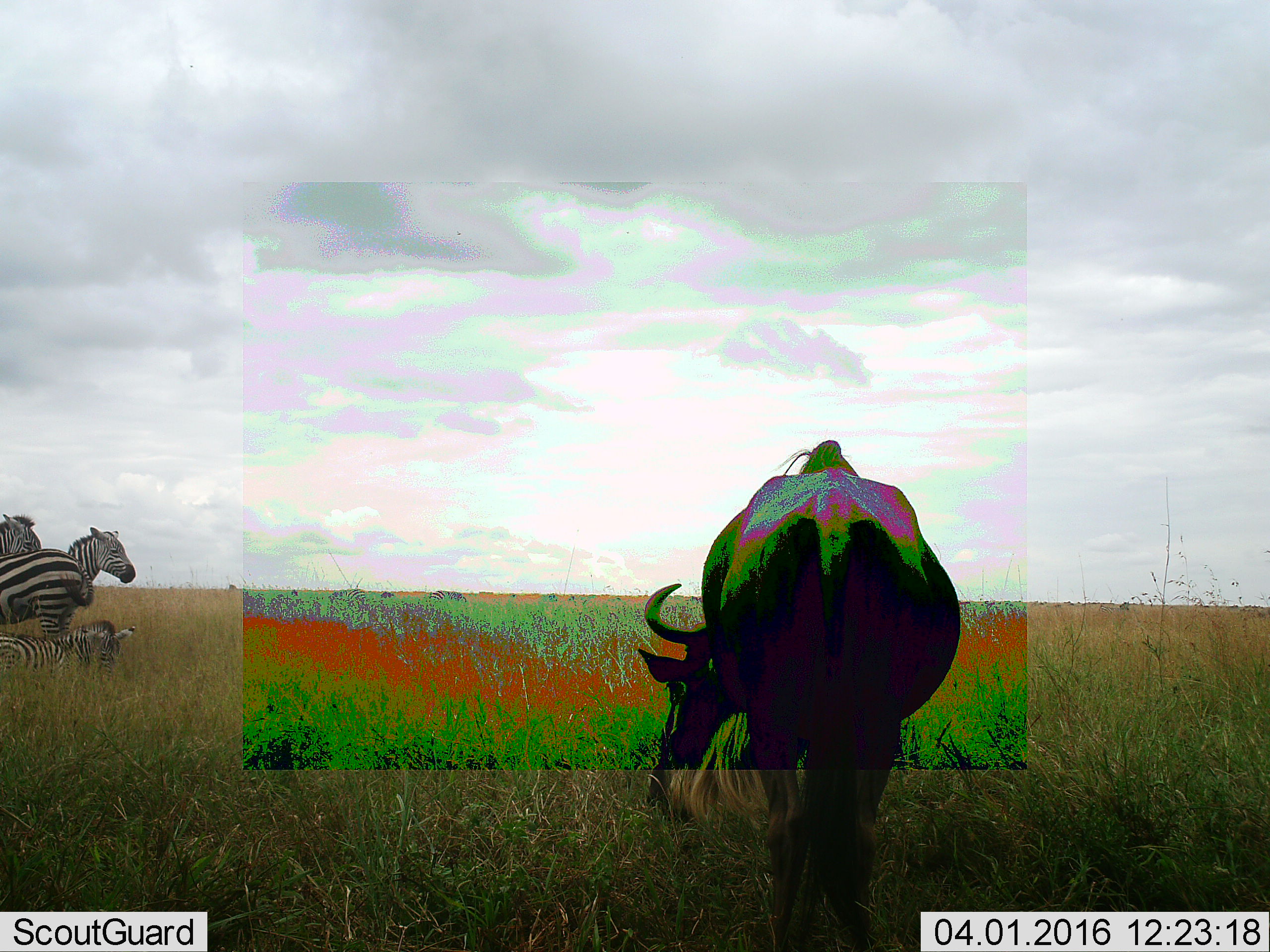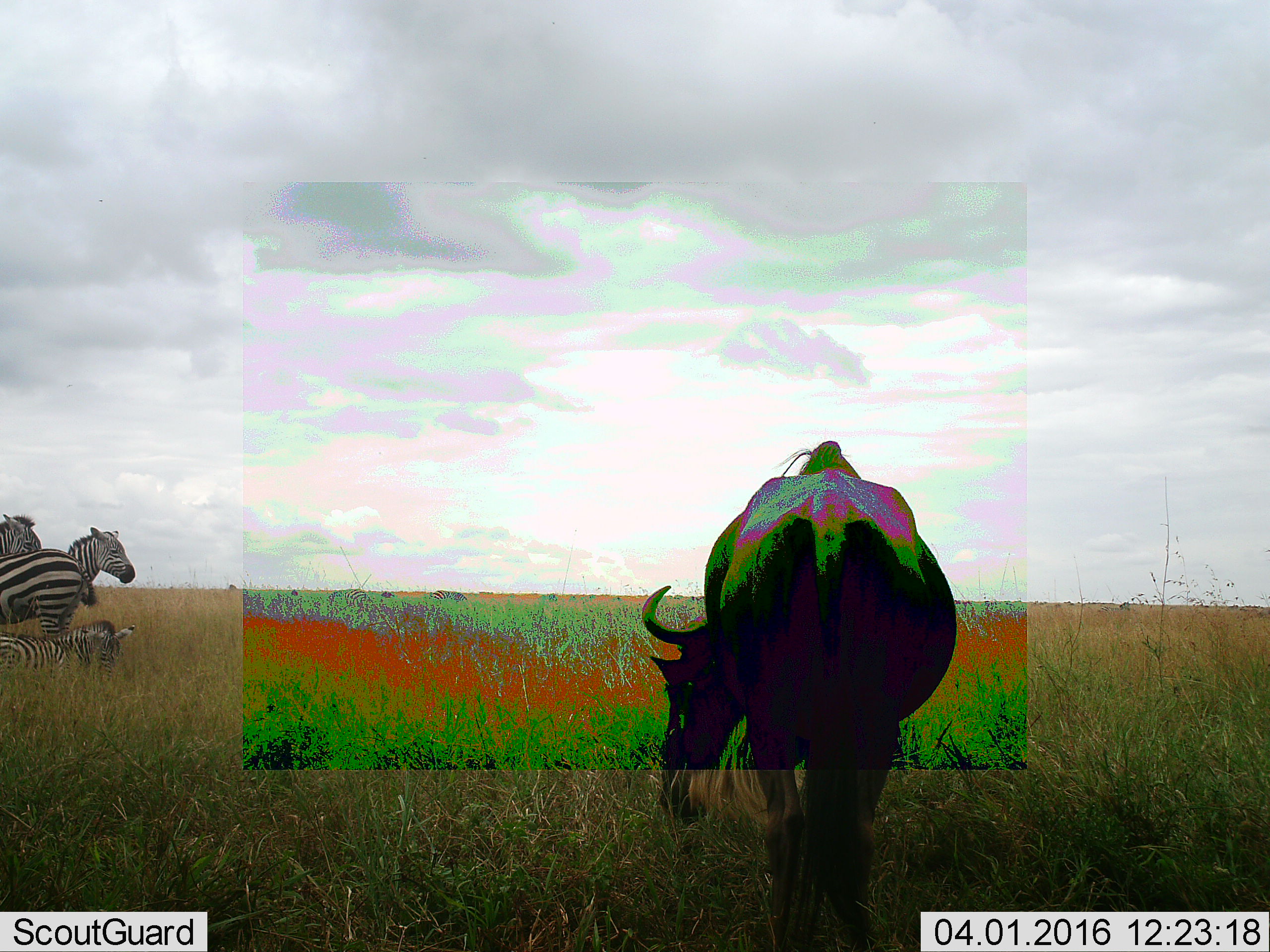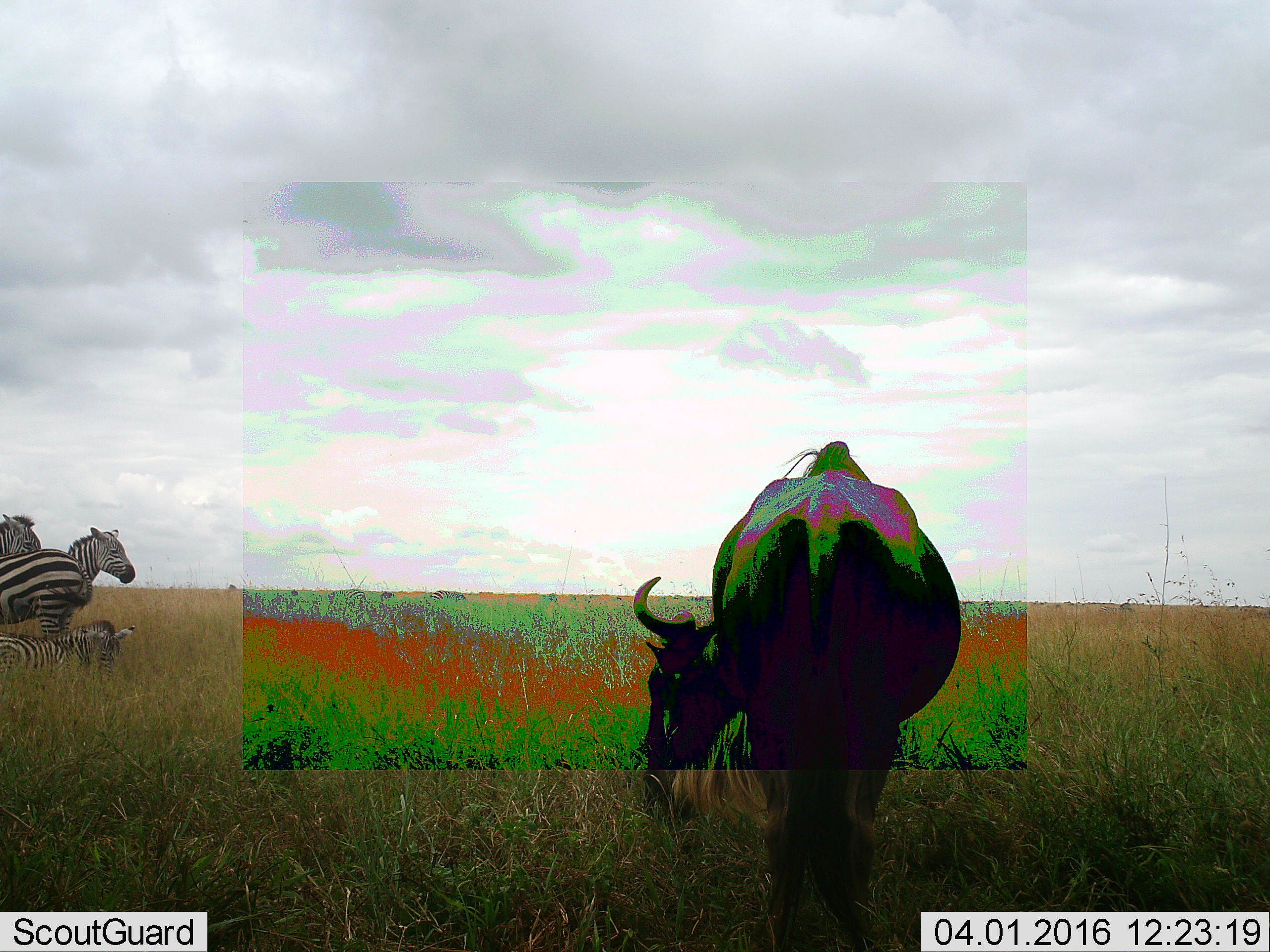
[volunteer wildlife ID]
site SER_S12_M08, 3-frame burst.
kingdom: Animalia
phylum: Chordata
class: Mammalia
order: Artiodactyla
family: Bovidae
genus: Connochaetes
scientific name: Connochaetes taurinus taurinus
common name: blue wildebeest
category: wildebeestblue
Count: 1.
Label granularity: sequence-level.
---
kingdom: Animalia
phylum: Chordata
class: Mammalia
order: Perissodactyla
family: Equidae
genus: Equus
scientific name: Equus quagga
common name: plains zebra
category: zebraplains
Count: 4.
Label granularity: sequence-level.